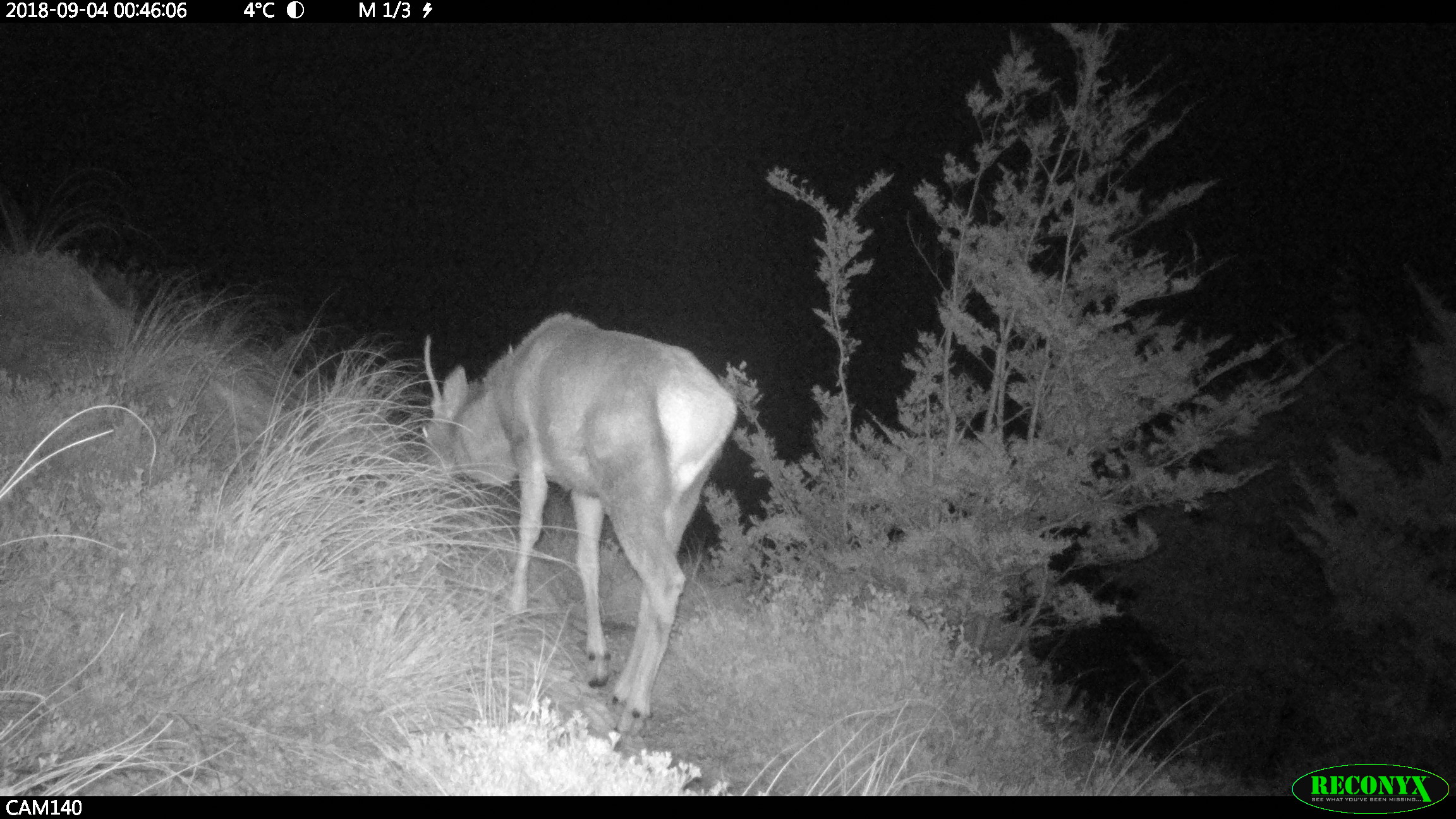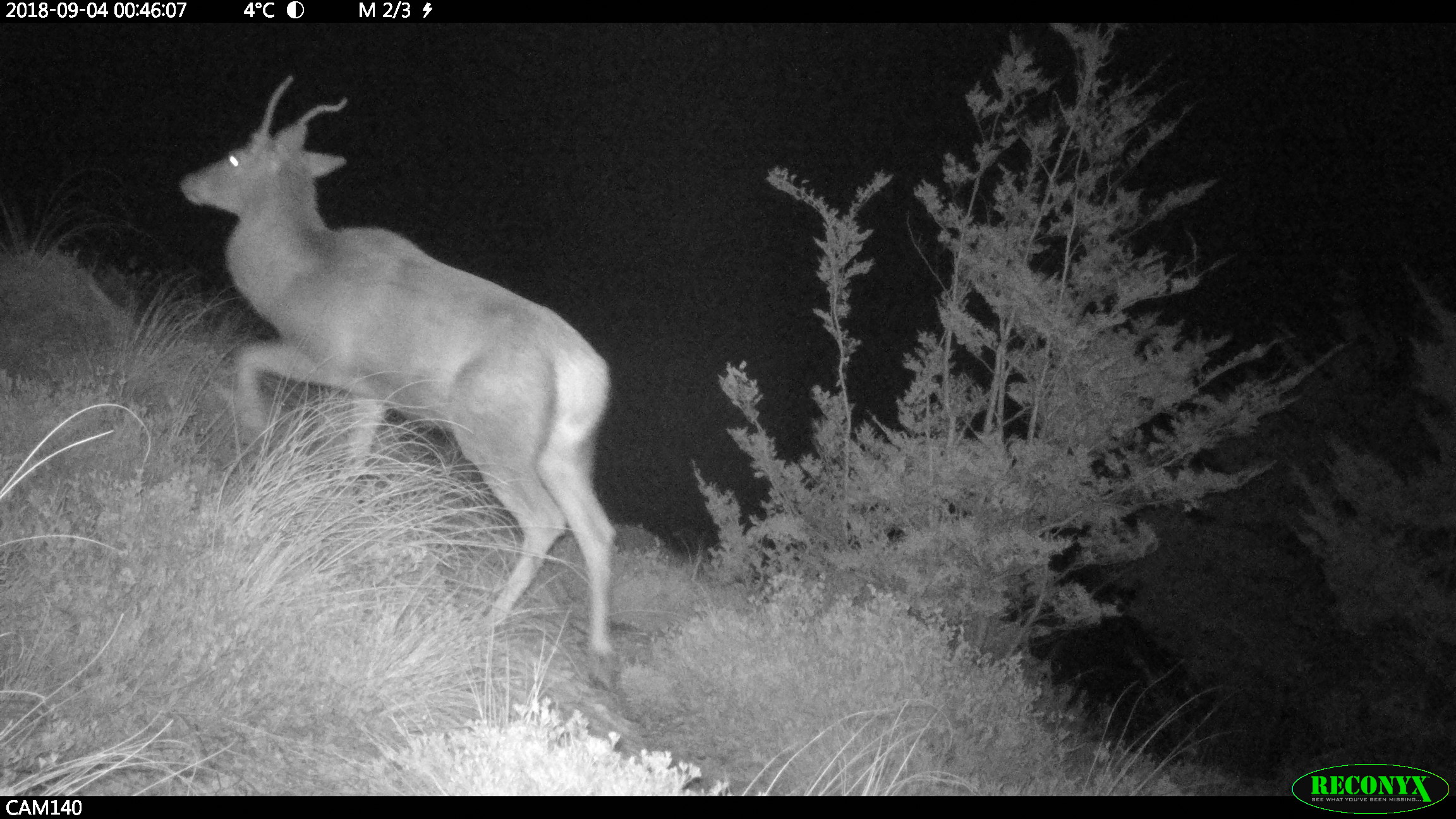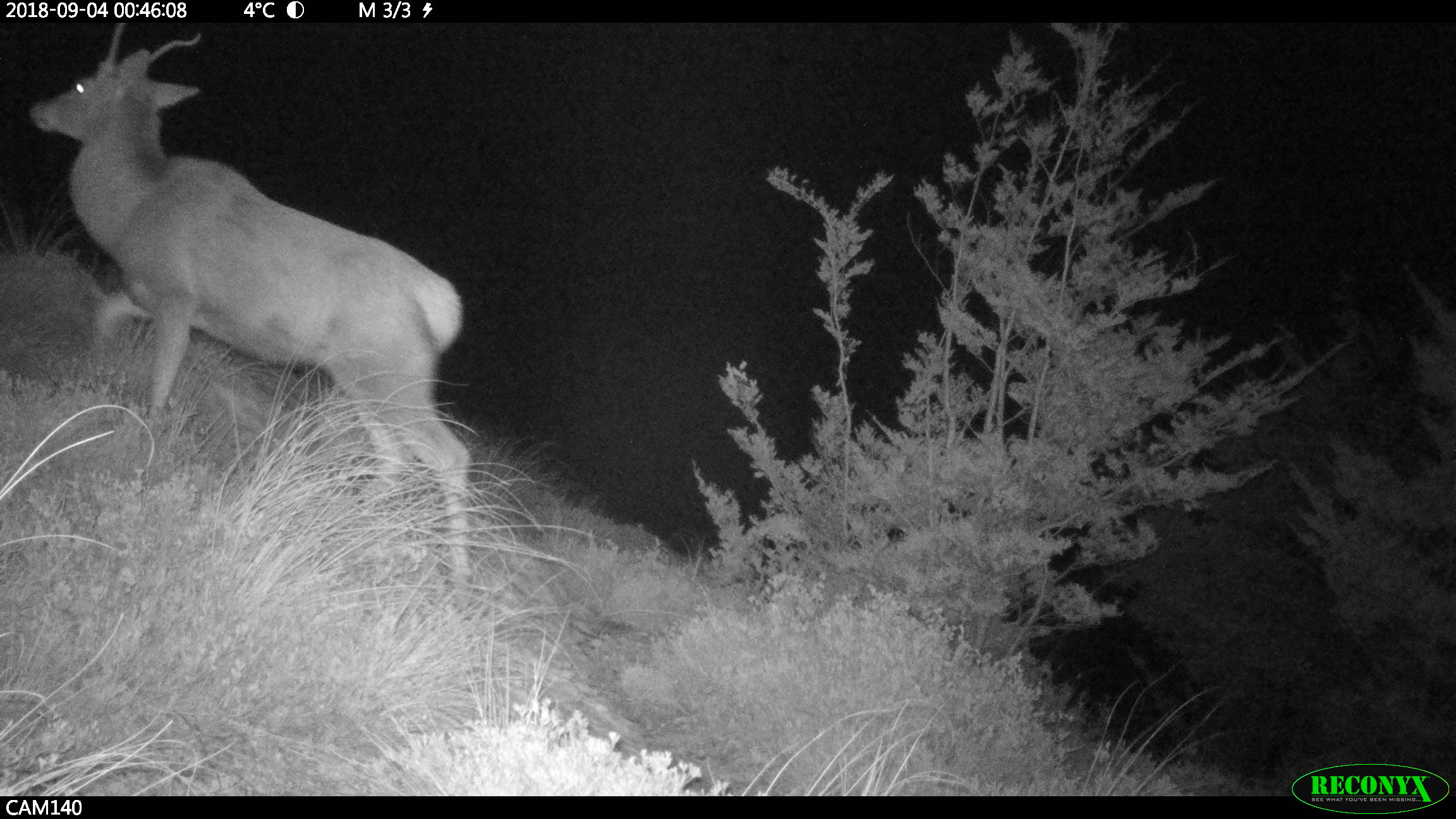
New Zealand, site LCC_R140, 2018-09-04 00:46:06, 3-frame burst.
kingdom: Animalia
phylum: Chordata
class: Mammalia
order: Artiodactyla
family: Cervidae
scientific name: Cervidae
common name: deer